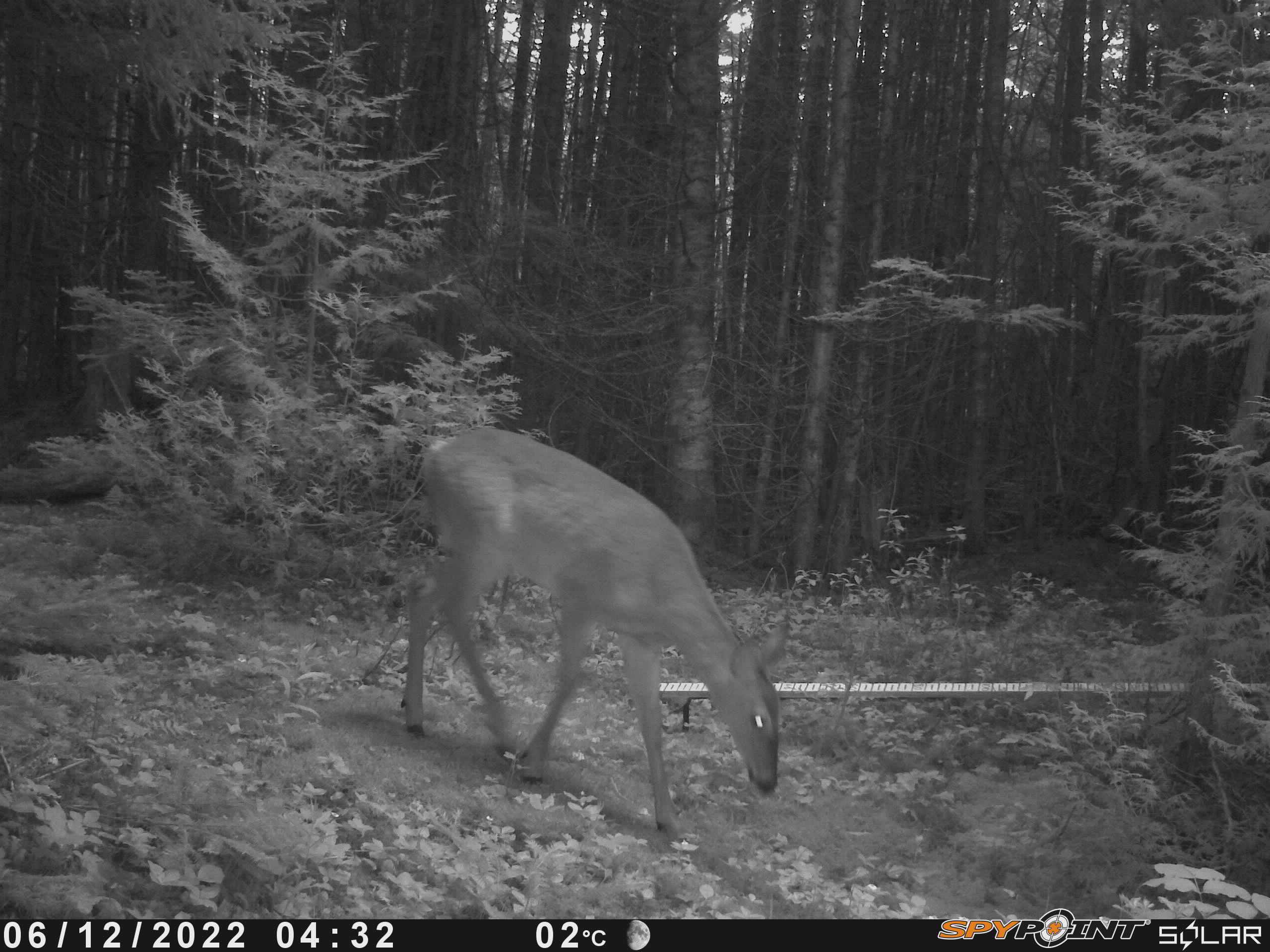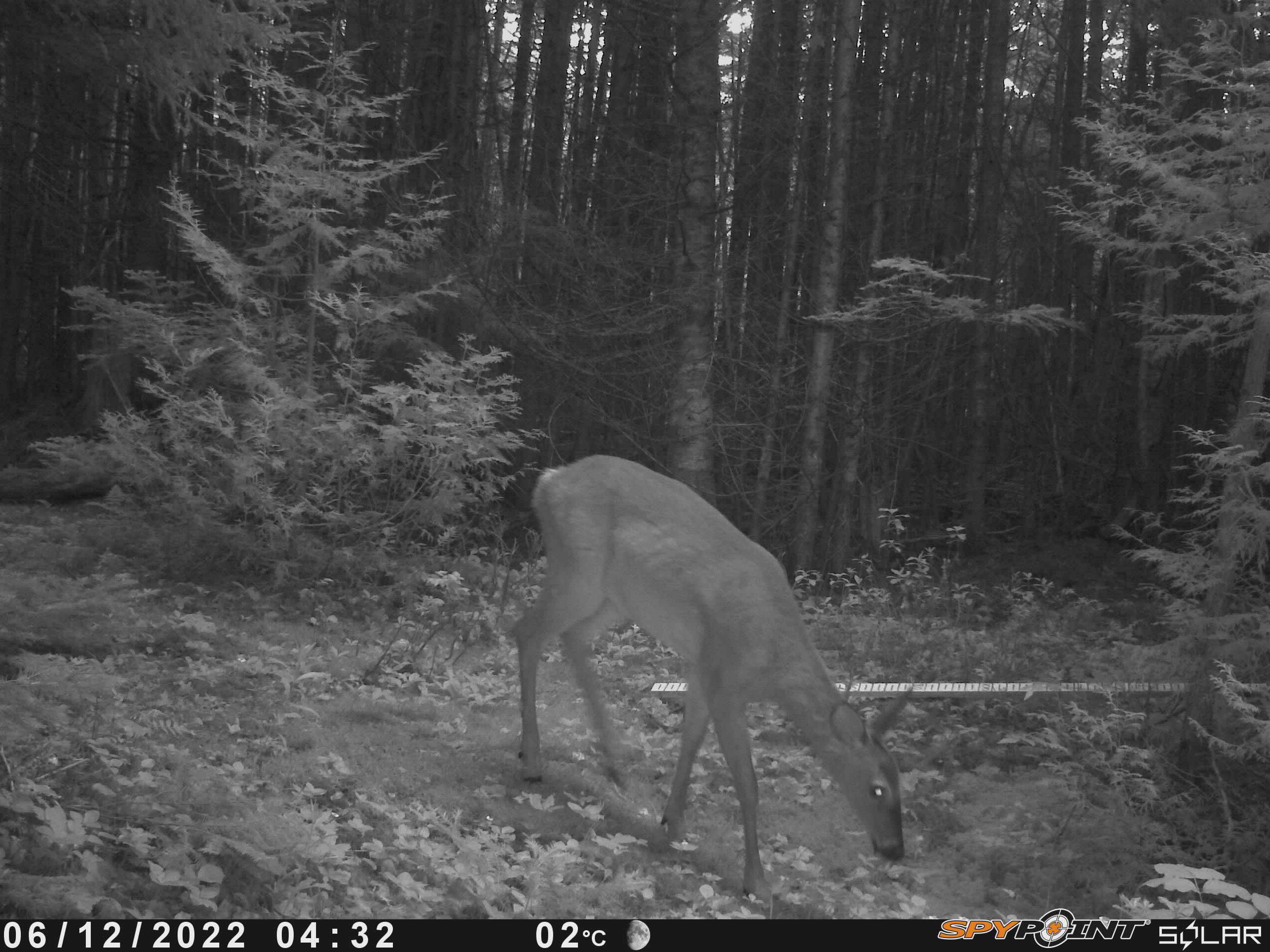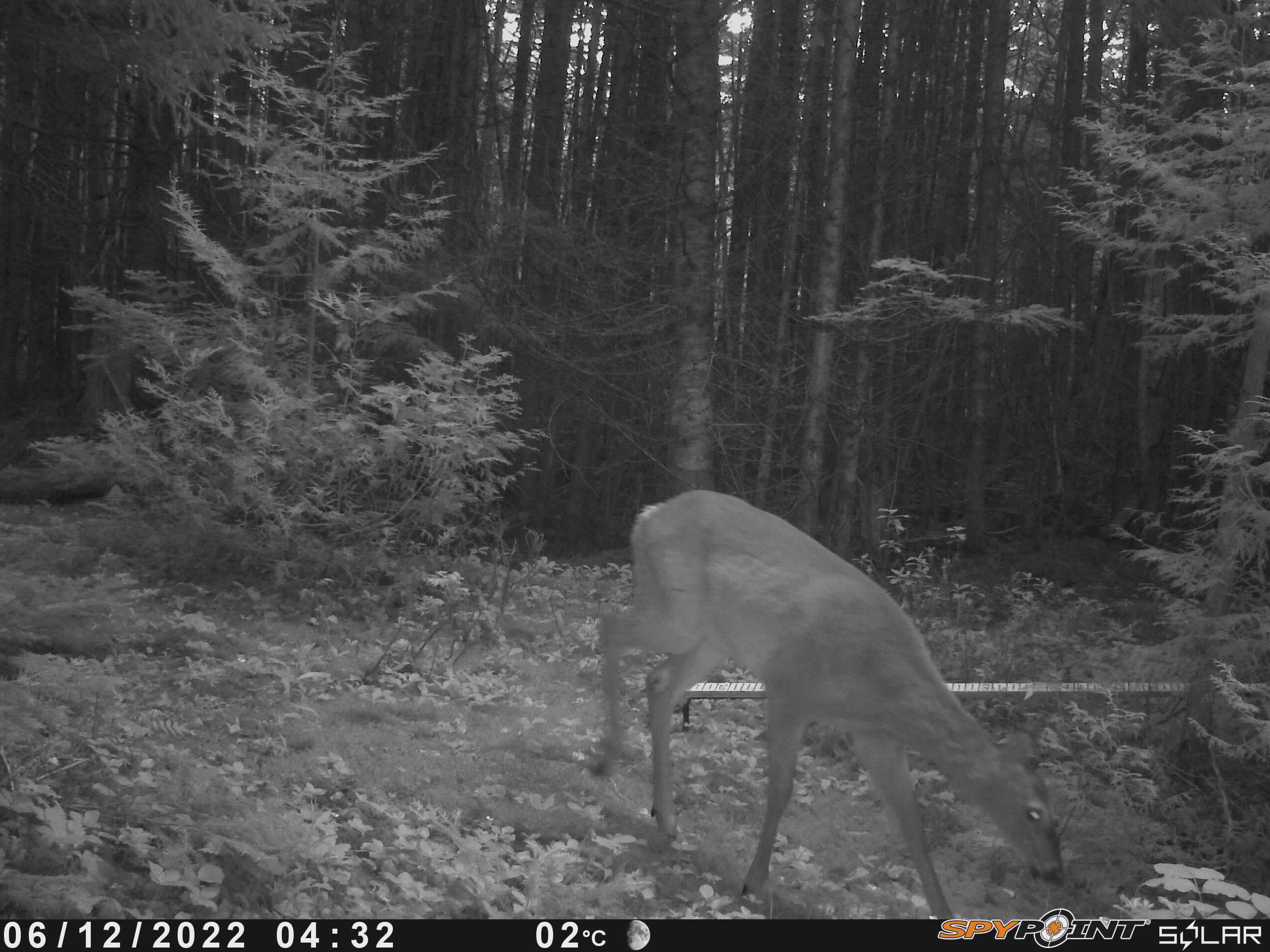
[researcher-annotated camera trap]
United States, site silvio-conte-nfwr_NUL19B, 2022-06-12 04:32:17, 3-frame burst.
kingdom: Animalia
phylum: Chordata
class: Mammalia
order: Artiodactyla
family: Cervidae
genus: Odocoileus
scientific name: Odocoileus virginianus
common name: white-tailed deer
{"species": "white-tailed deer (Odocoileus virginianus)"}